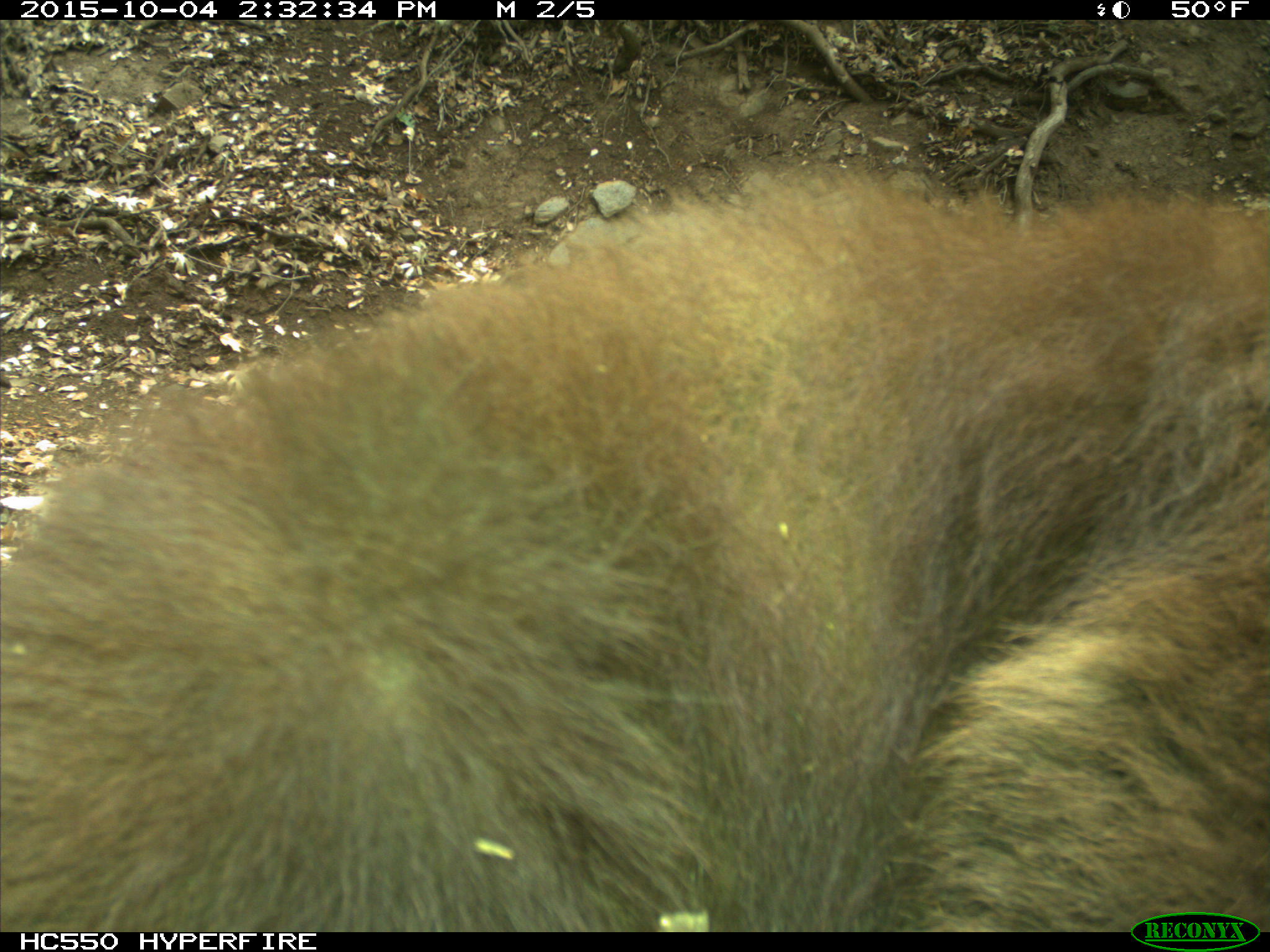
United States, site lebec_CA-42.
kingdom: Animalia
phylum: Chordata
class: Mammalia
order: Carnivora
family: Ursidae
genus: Ursus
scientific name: Ursus americanus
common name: american black bear